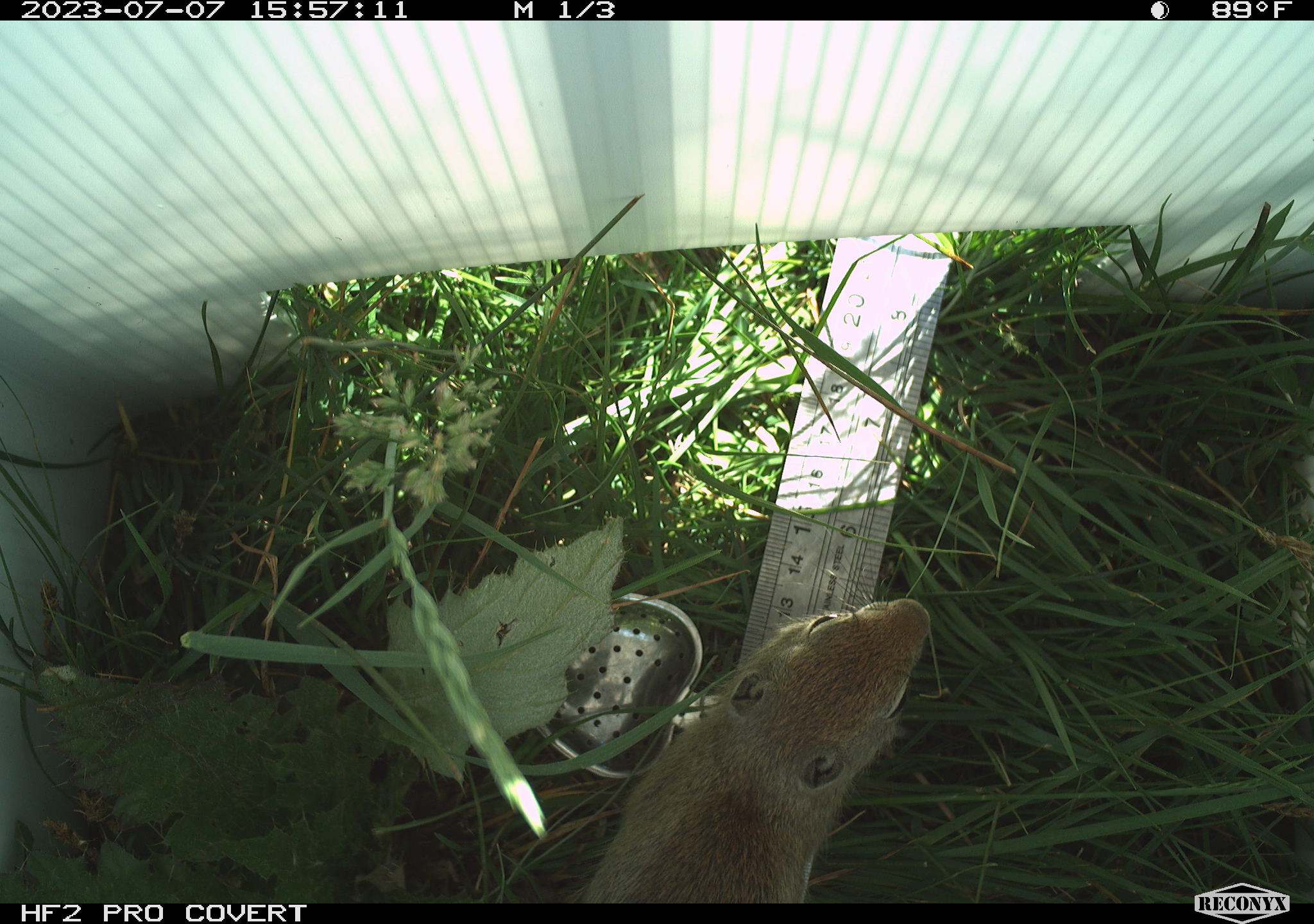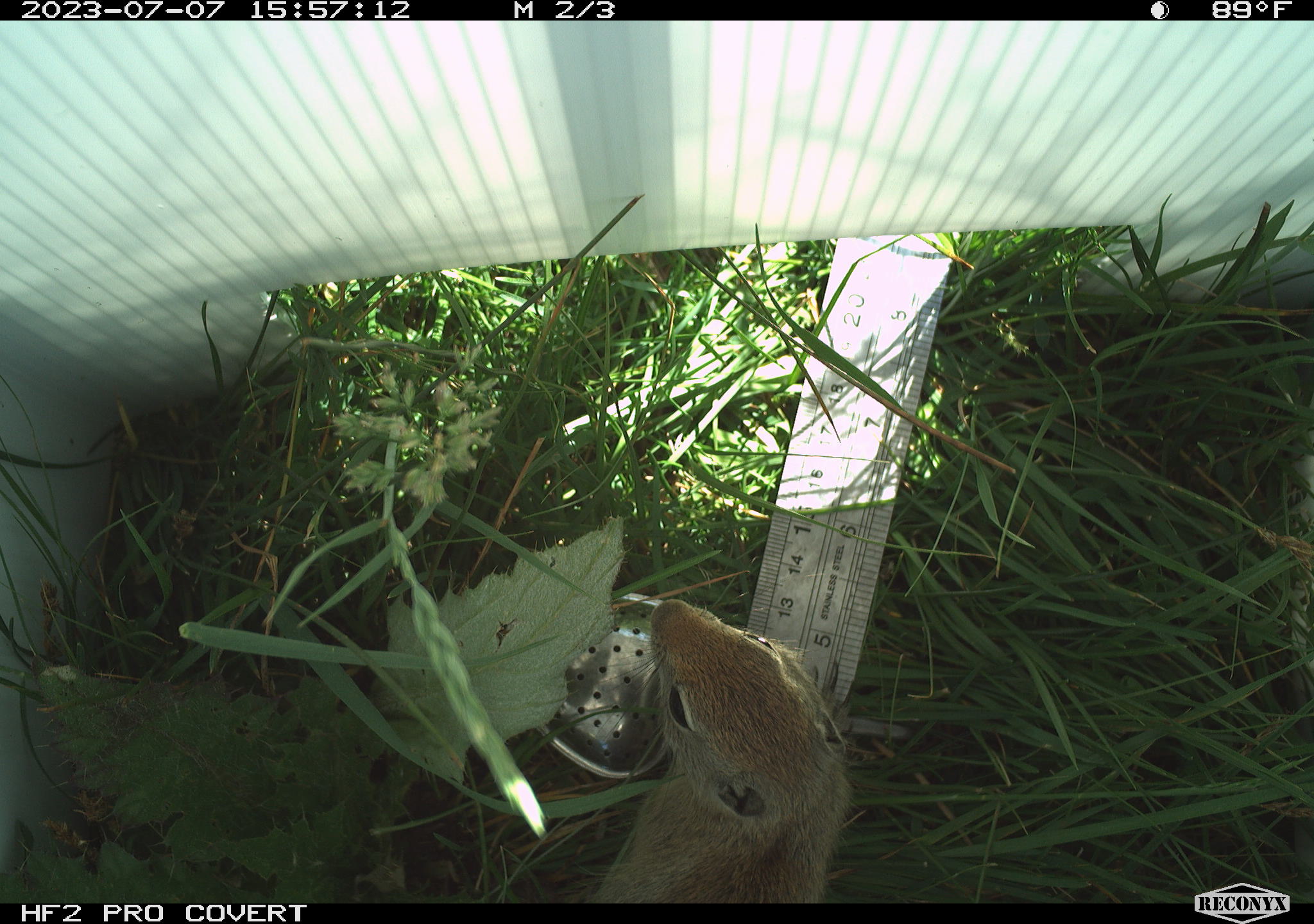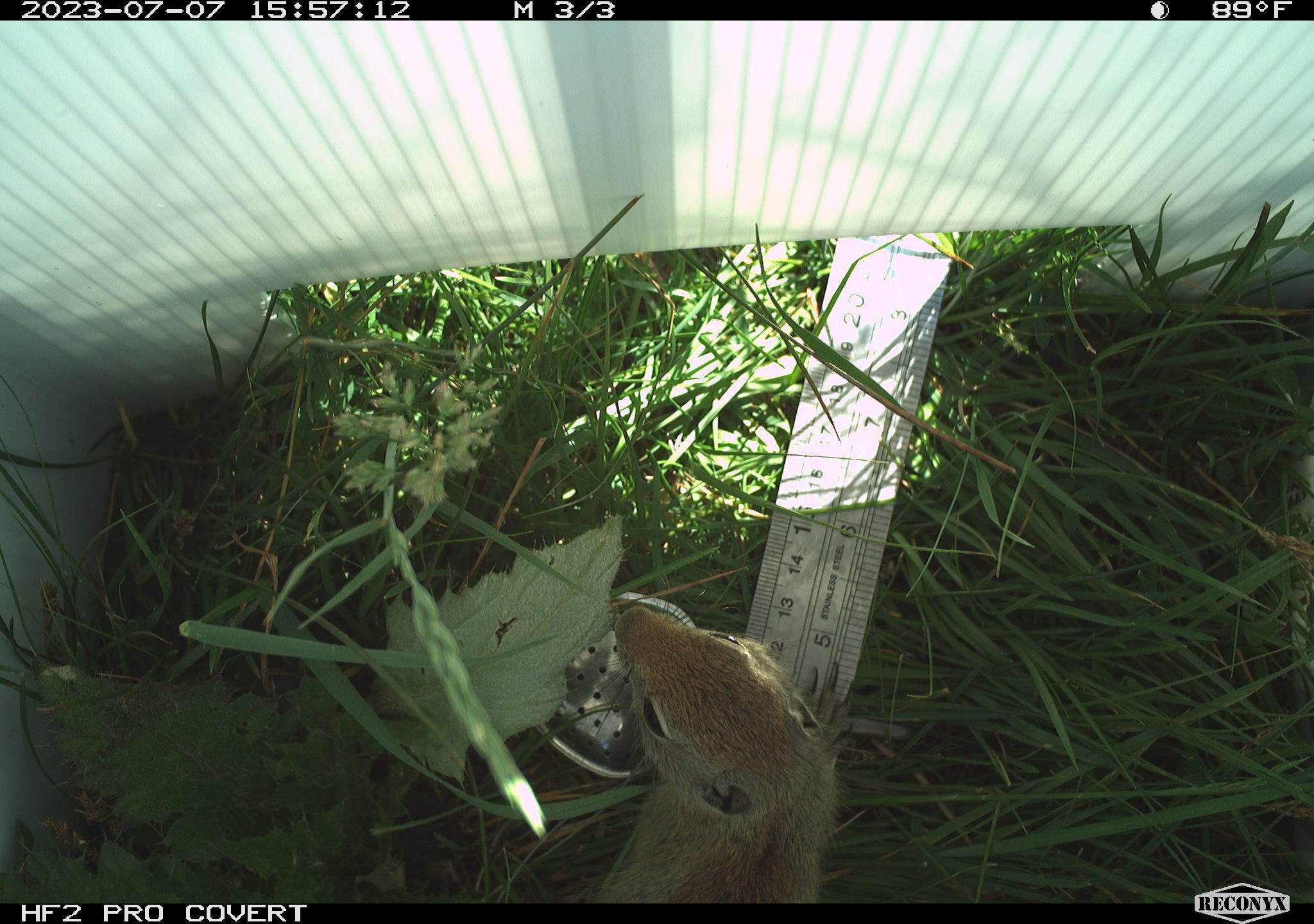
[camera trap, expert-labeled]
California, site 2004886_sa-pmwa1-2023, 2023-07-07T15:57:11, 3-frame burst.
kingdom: Animalia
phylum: Chordata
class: Mammalia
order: Rodentia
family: Sciuridae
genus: Urocitellus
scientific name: Urocitellus beldingi beldingi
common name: belding's ground squirrel